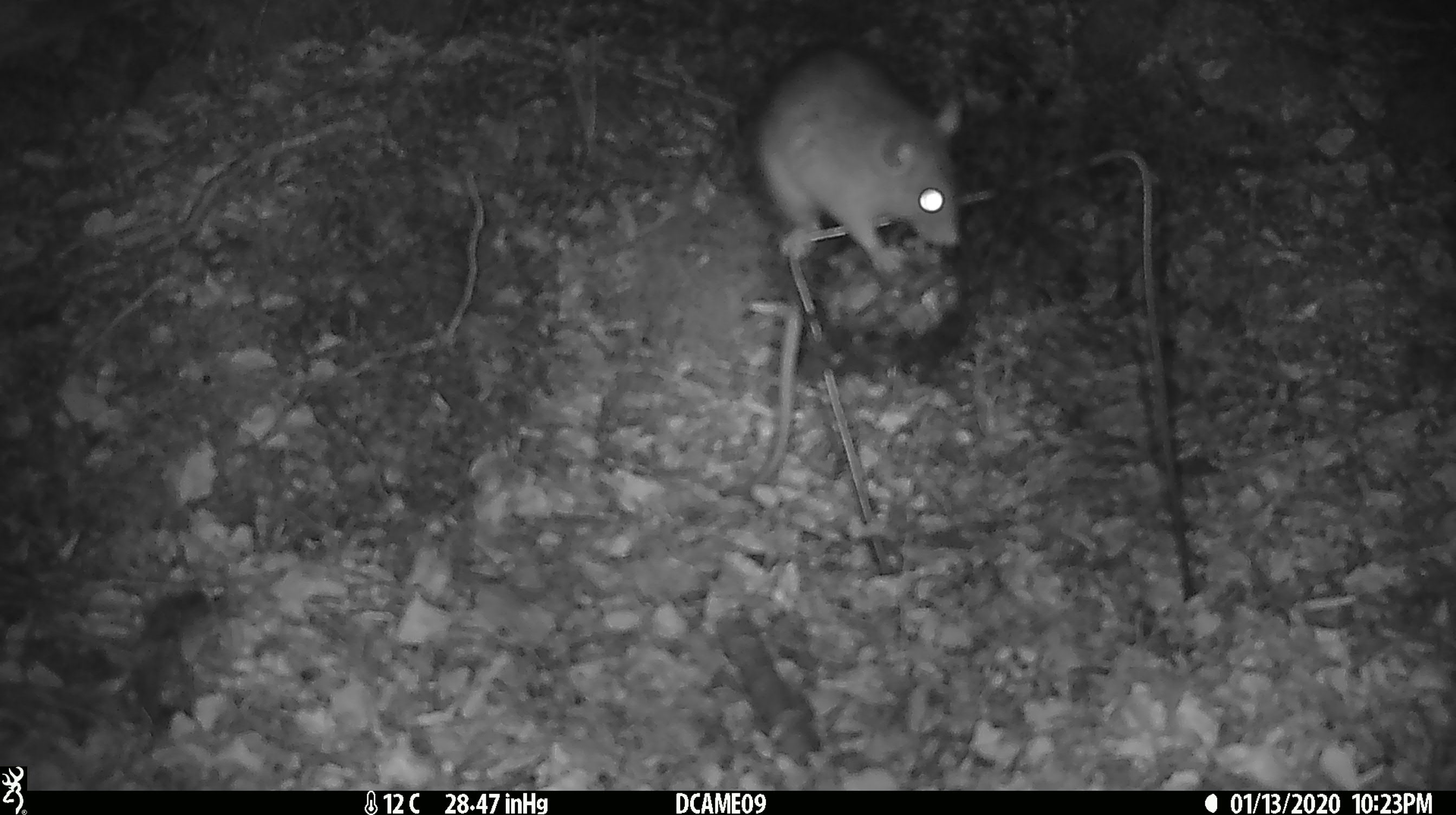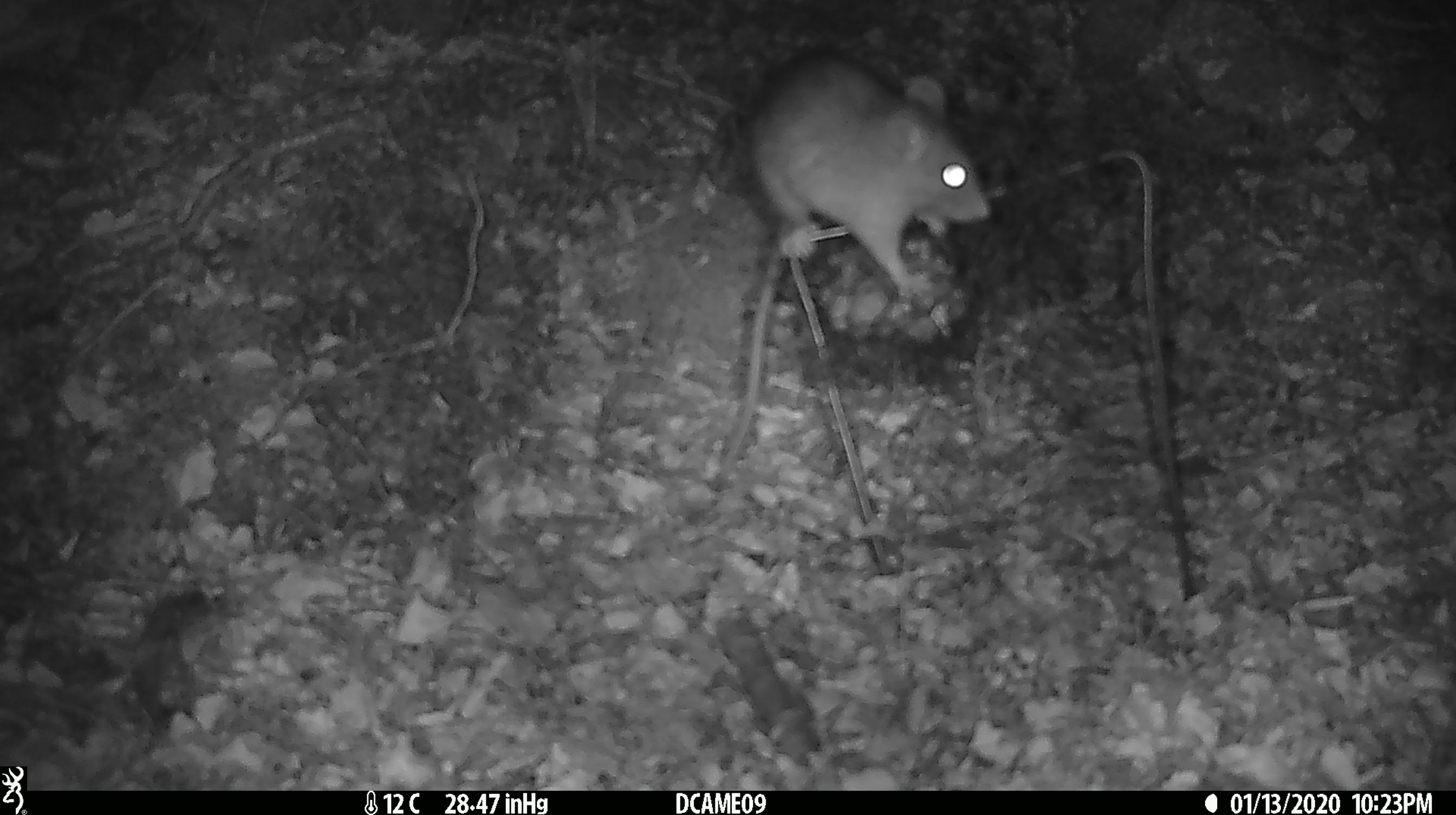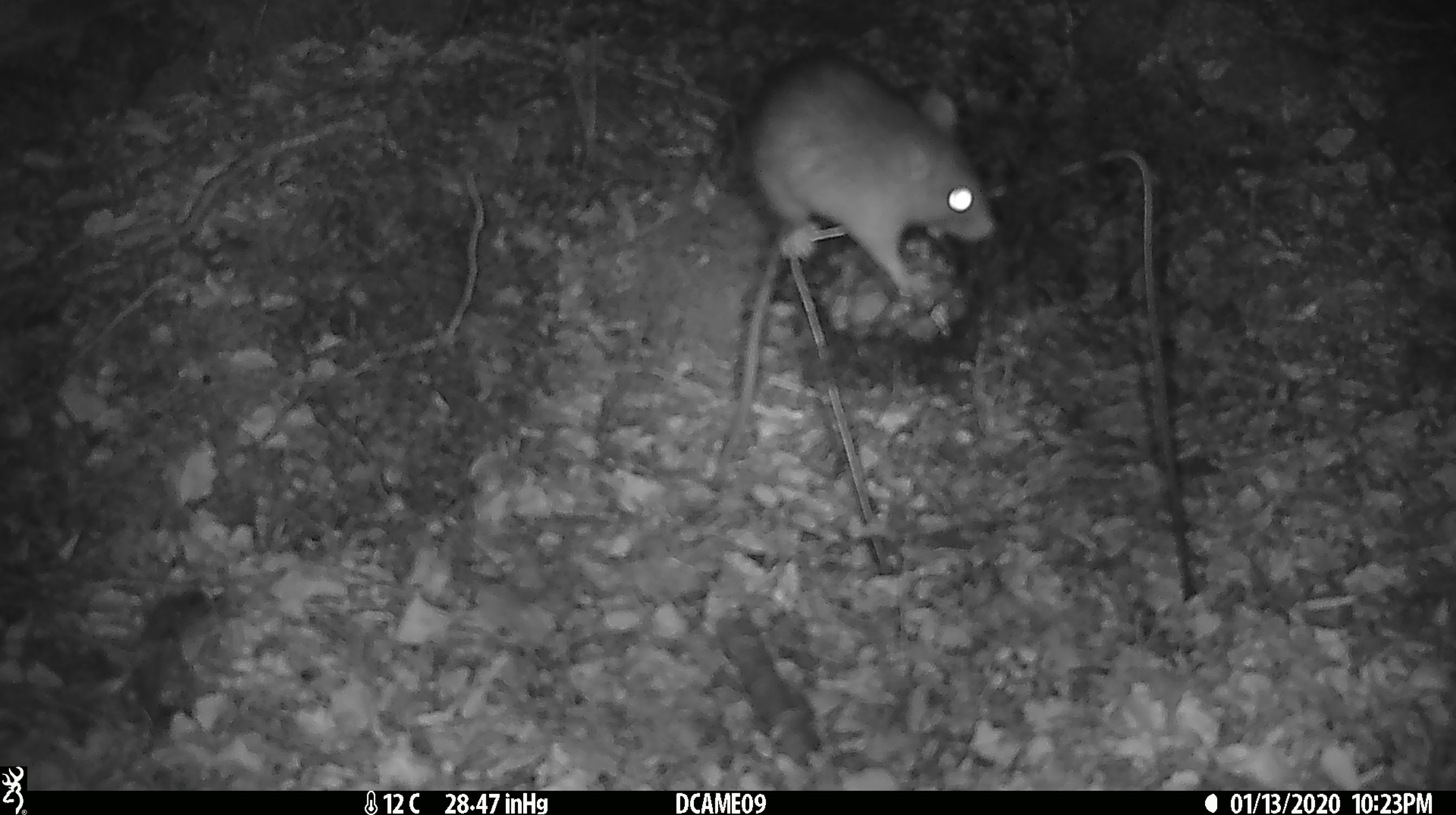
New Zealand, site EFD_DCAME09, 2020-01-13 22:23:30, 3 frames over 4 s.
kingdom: Animalia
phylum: Chordata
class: Mammalia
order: Rodentia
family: Muridae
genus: Rattus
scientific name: Rattus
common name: rat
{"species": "rat (Rattus)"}